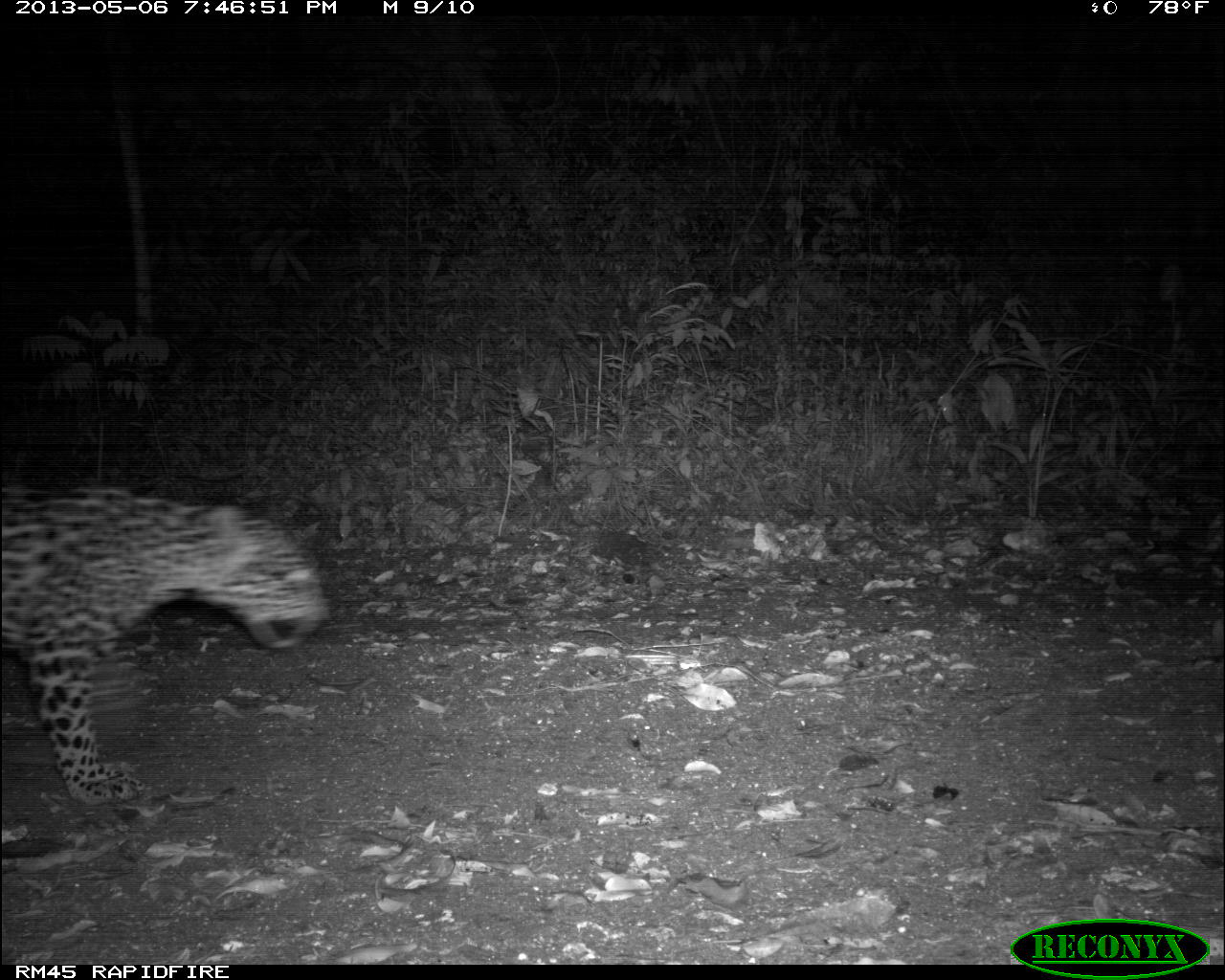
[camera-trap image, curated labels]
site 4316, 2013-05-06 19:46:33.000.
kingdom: Animalia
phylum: Chordata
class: Mammalia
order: Carnivora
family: Felidae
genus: Panthera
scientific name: Panthera onca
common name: jaguar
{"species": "Panthera onca (jaguar)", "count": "1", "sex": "female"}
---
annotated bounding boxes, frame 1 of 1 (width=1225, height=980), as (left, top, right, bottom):
panthera onca: (0, 480, 331, 805)